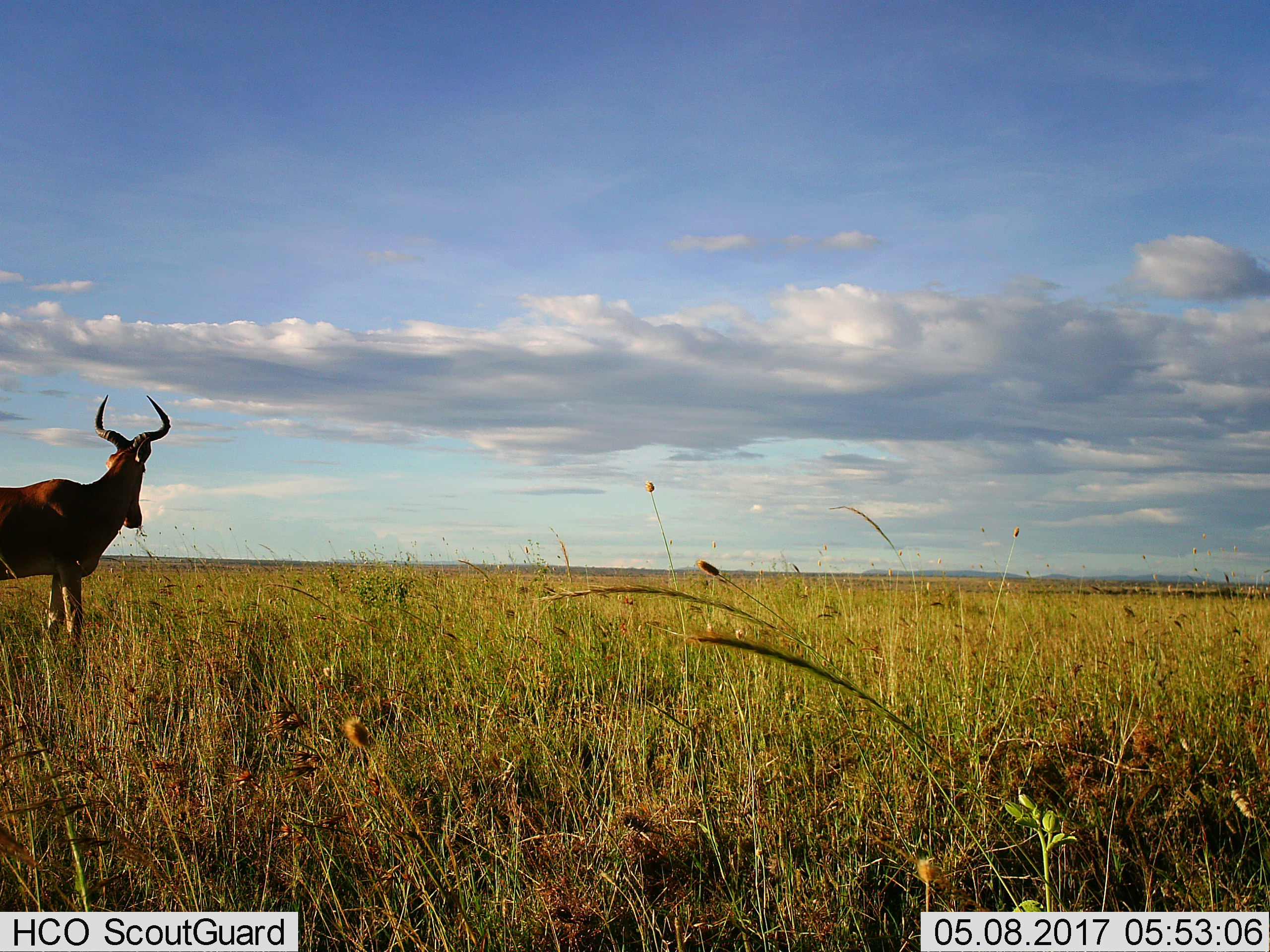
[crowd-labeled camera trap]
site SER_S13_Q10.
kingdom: Animalia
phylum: Chordata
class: Mammalia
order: Artiodactyla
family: Bovidae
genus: Alcelaphus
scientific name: Alcelaphus buselaphus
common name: hartebeest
Hartebeest (Alcelaphus buselaphus), count 1. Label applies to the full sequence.